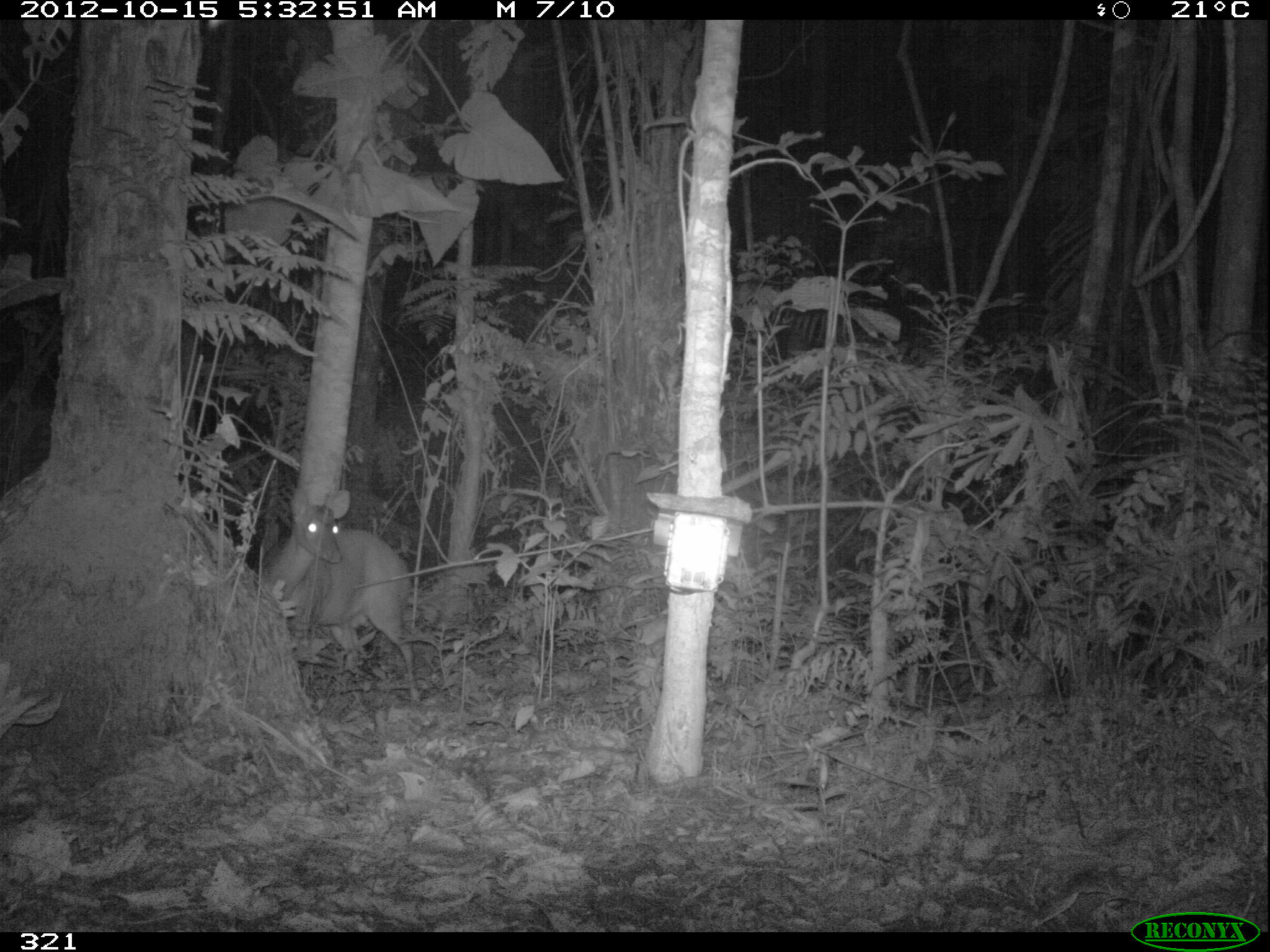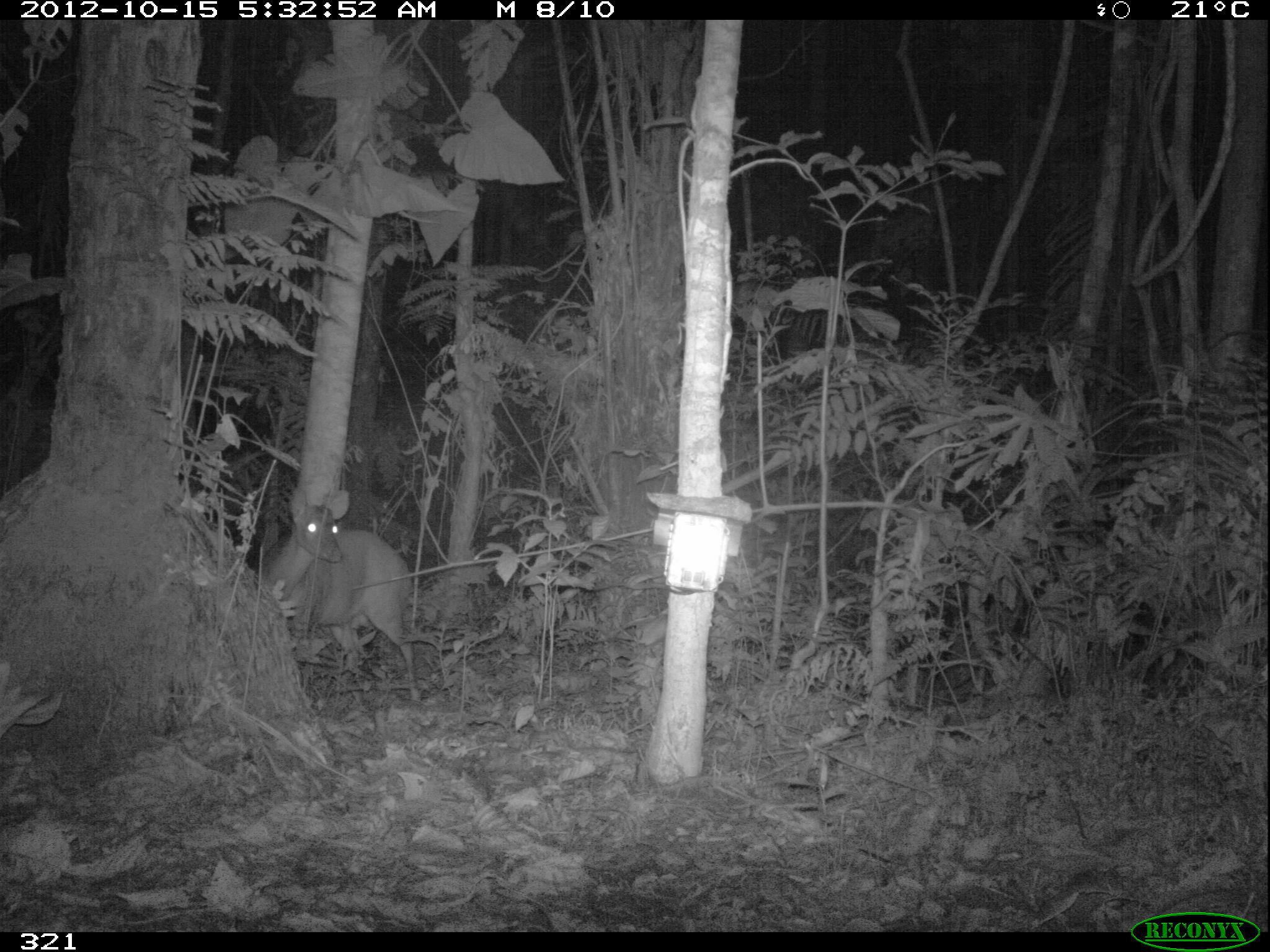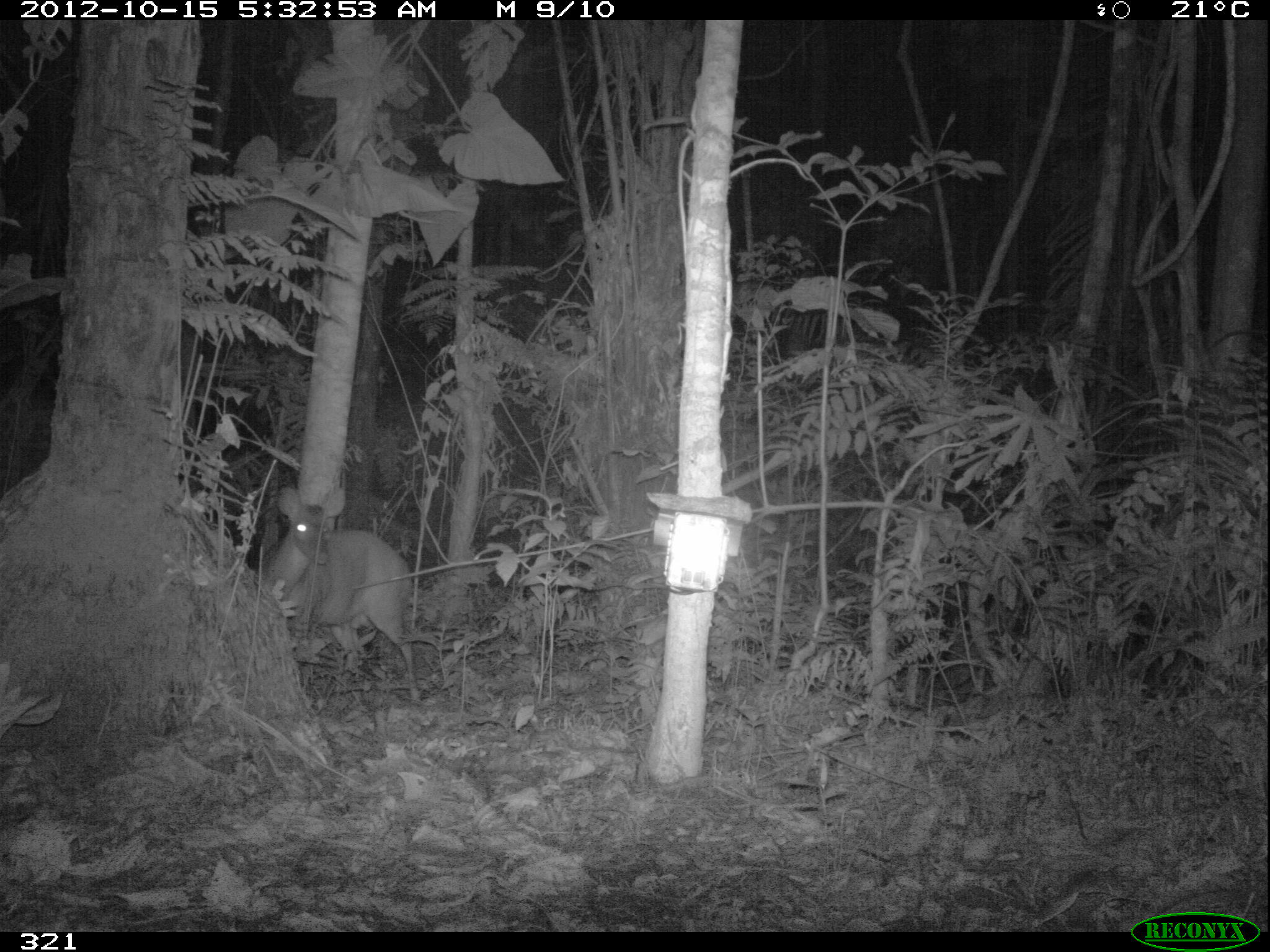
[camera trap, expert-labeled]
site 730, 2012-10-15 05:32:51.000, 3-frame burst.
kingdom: Animalia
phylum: Chordata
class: Mammalia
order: Artiodactyla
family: Cervidae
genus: Mazama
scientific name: Mazama americana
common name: red brocket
Mazama americana (red brocket).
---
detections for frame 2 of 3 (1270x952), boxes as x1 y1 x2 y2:
mazama americana: 261 488 422 704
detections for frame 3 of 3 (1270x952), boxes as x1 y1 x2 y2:
mazama americana: 261 485 421 702